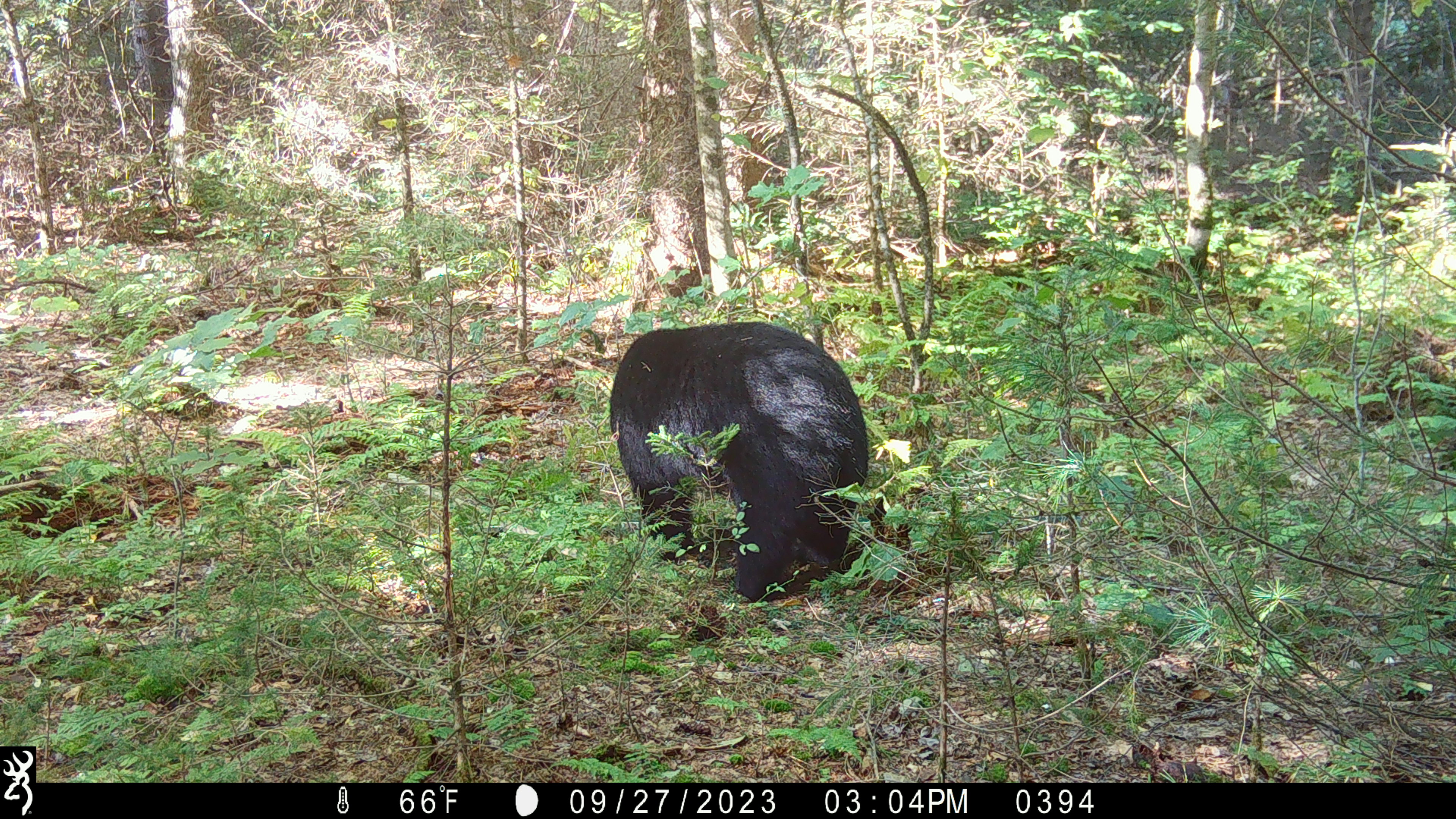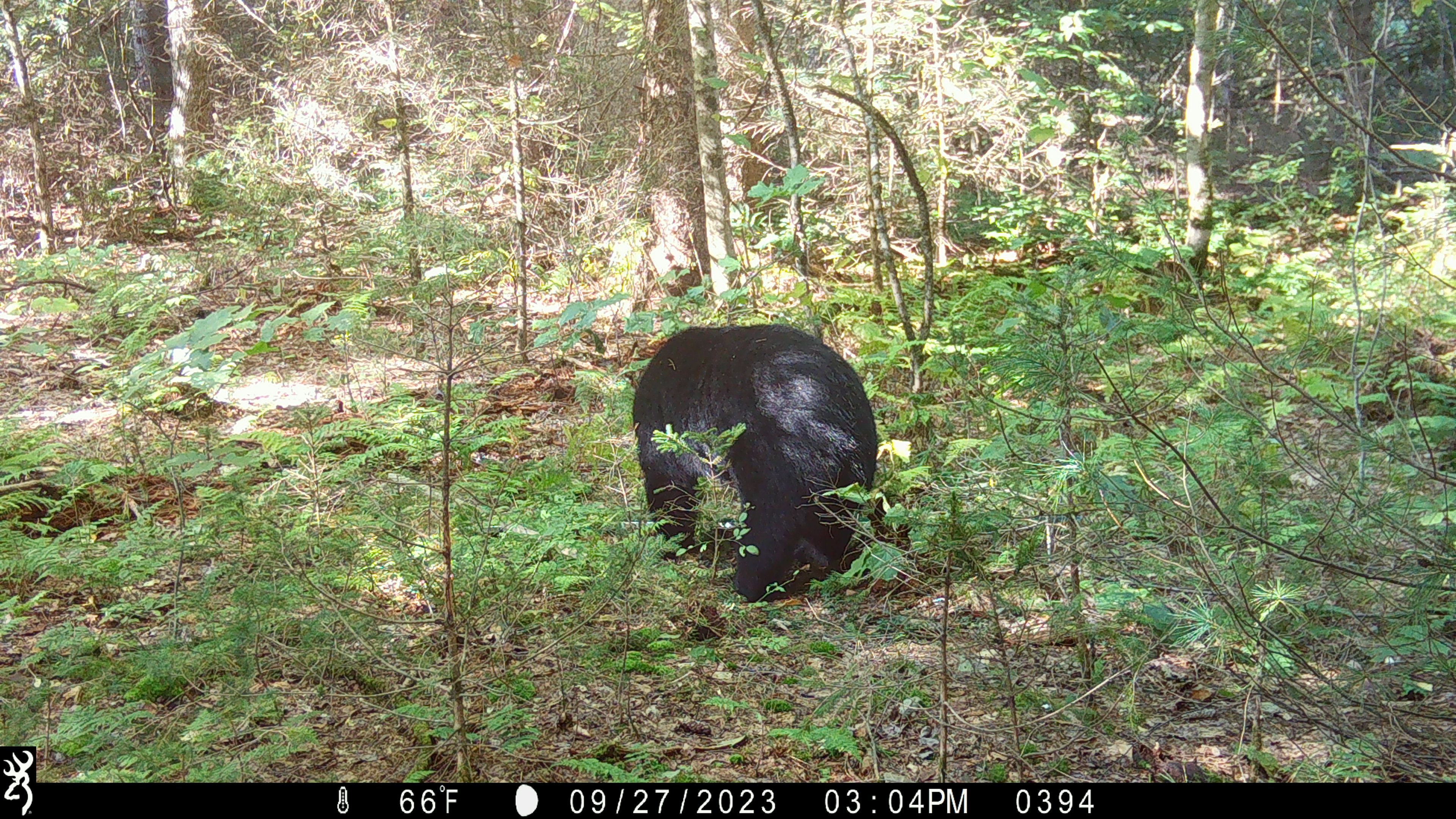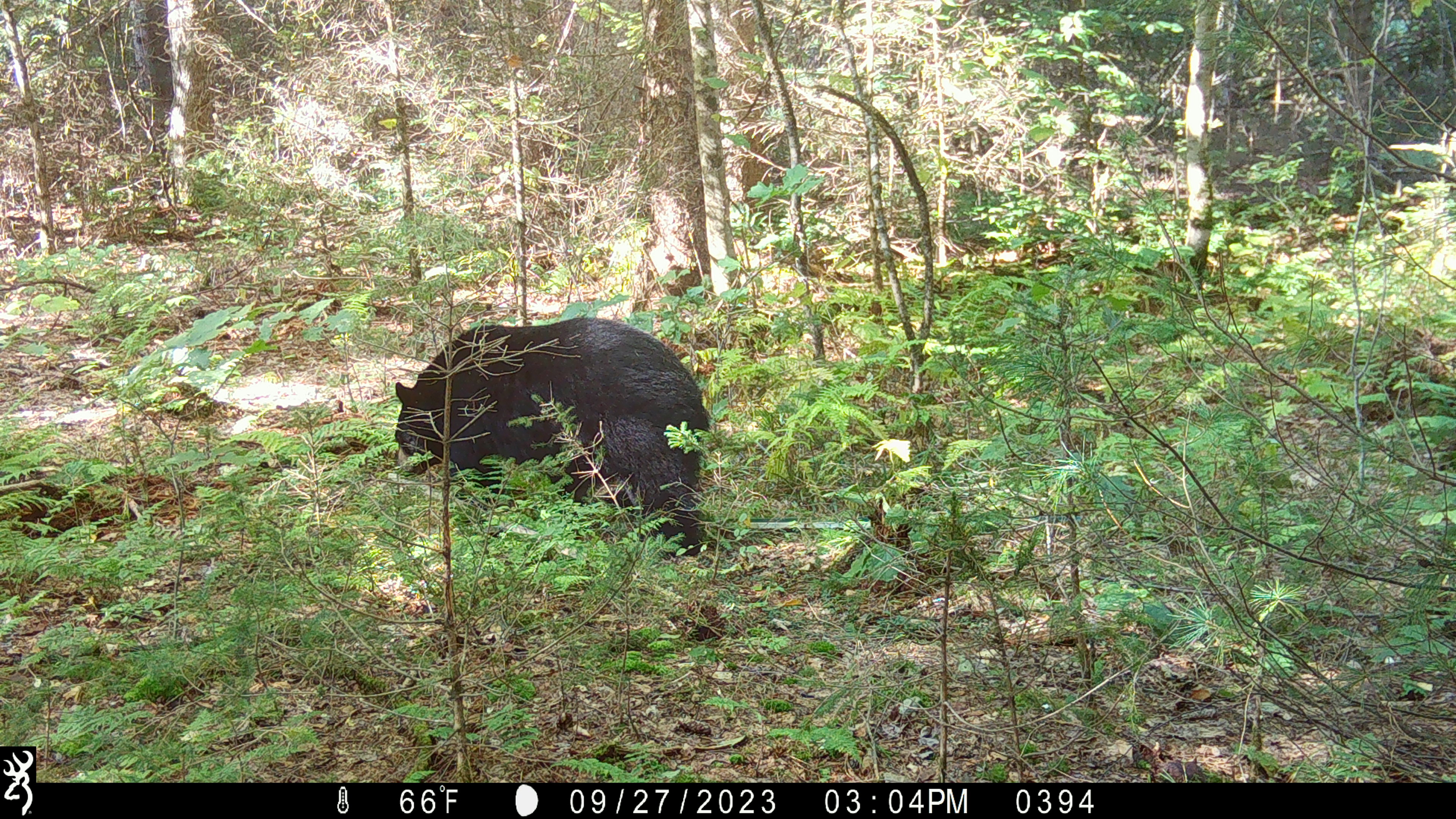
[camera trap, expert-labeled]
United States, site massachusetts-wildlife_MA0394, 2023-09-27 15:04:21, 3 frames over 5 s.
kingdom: Animalia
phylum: Chordata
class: Mammalia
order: Carnivora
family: Ursidae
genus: Ursus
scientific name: Ursus americanus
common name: black bear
Black bear (Ursus americanus).